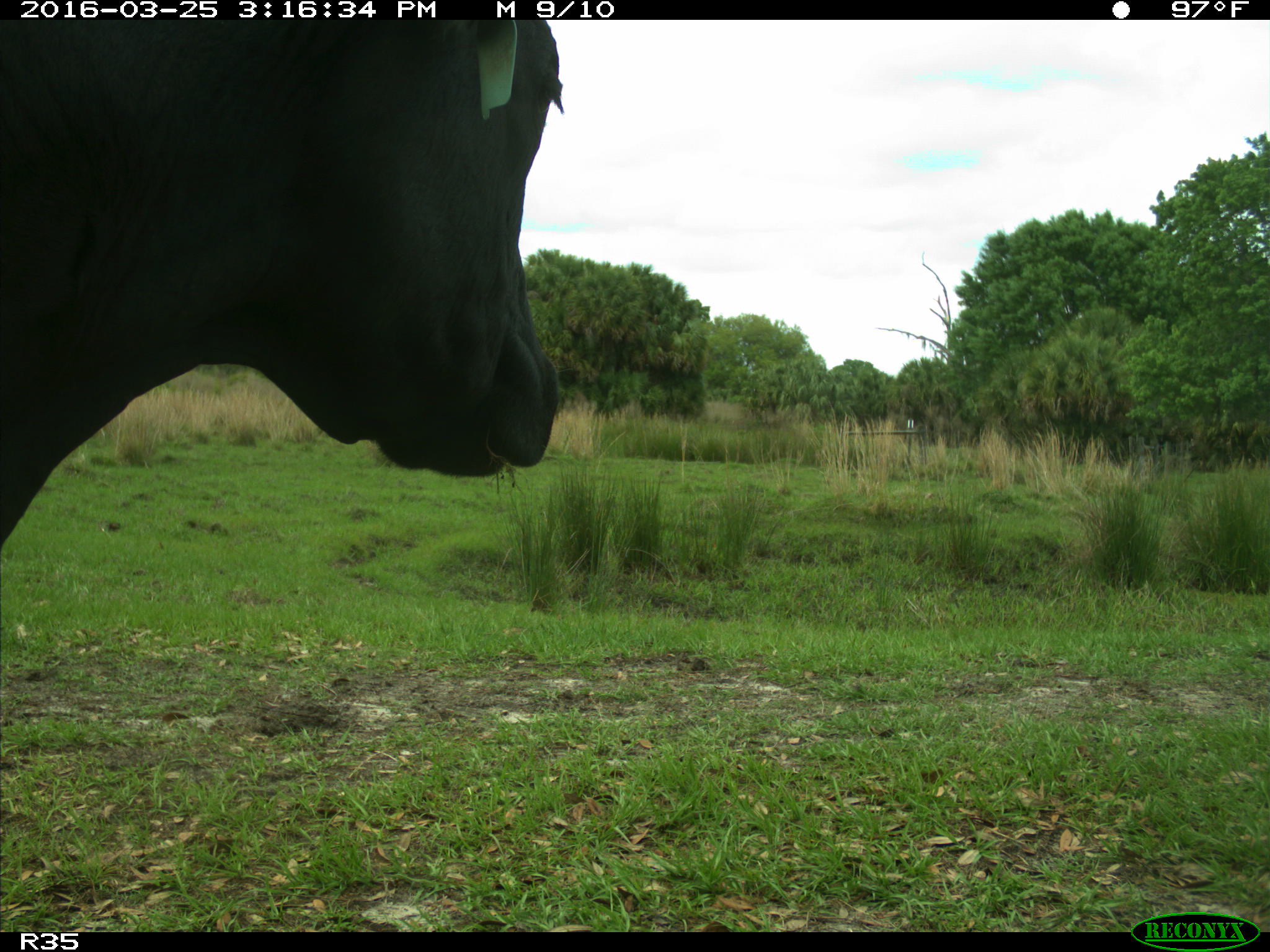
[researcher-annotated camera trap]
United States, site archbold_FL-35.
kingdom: Animalia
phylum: Chordata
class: Mammalia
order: Artiodactyla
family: Bovidae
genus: Bos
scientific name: Bos taurus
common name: domestic cow